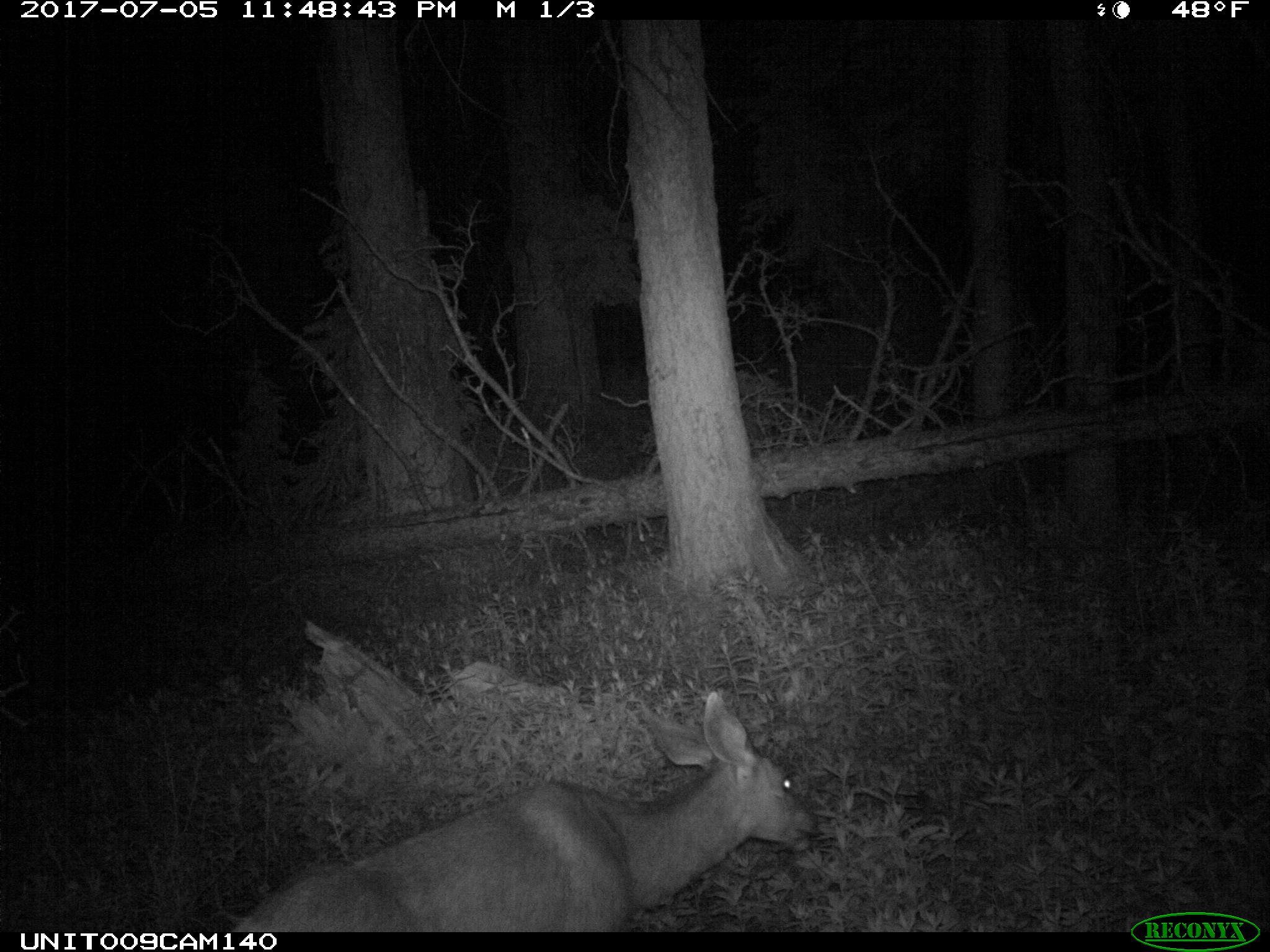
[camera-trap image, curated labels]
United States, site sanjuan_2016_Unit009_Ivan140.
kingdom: Animalia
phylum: Chordata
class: Mammalia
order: Artiodactyla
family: Cervidae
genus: Odocoileus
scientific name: Odocoileus hemionus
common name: mule deer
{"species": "Odocoileus hemionus (mule deer)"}